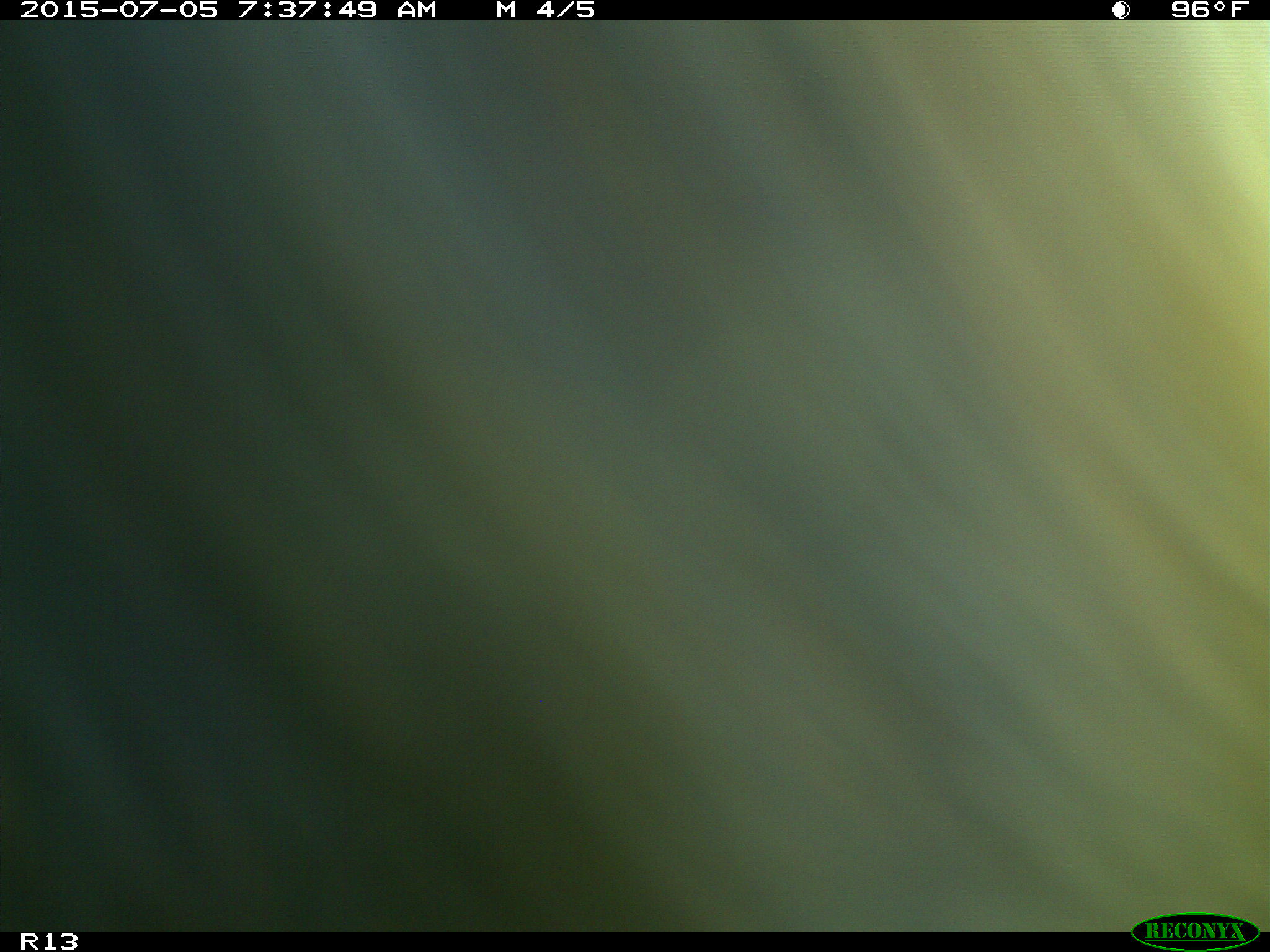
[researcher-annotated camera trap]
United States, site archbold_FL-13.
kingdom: Animalia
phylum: Chordata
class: Mammalia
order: Artiodactyla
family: Bovidae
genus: Bos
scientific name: Bos taurus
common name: domestic cow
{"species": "Bos taurus (domestic cow)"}